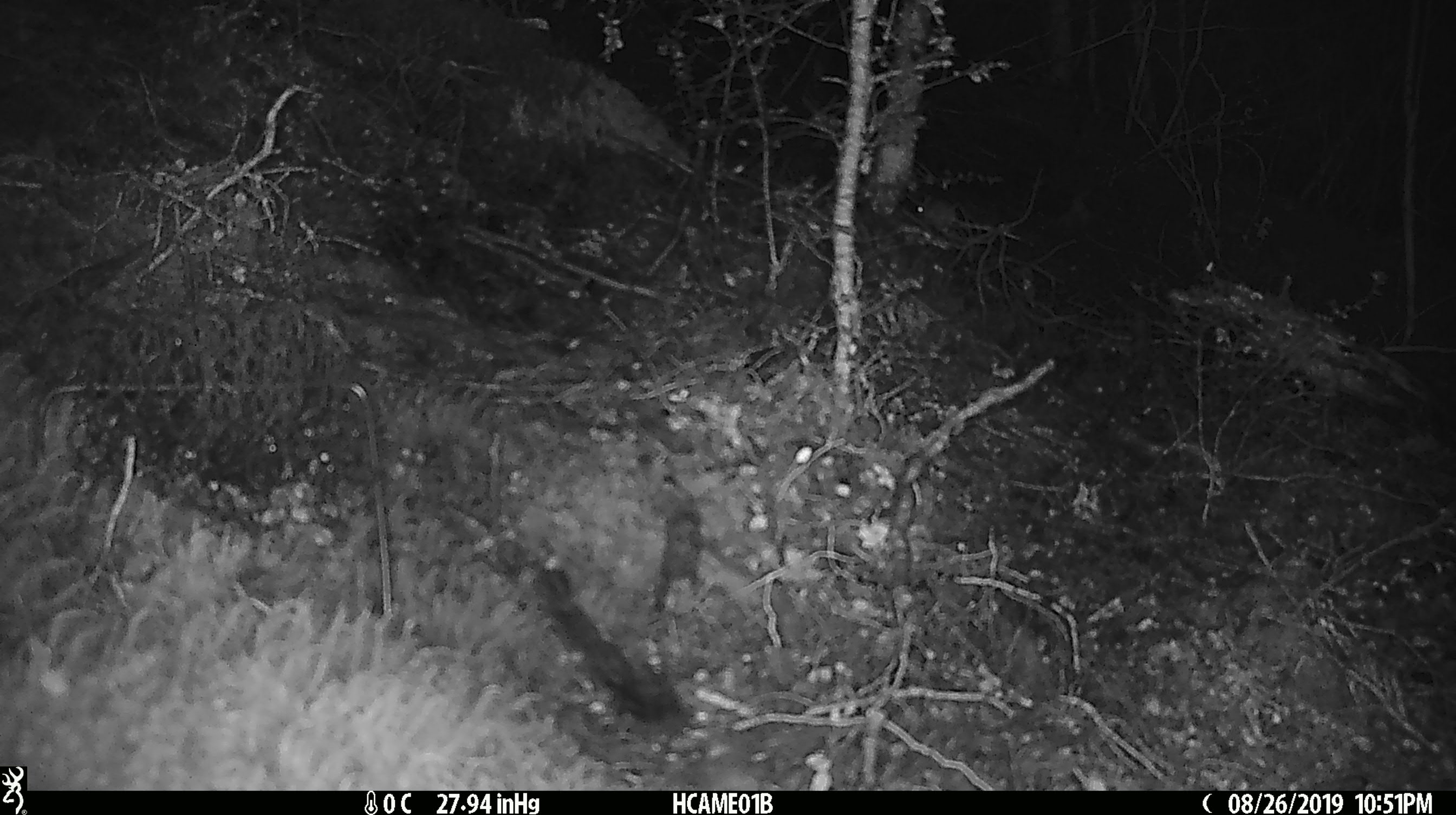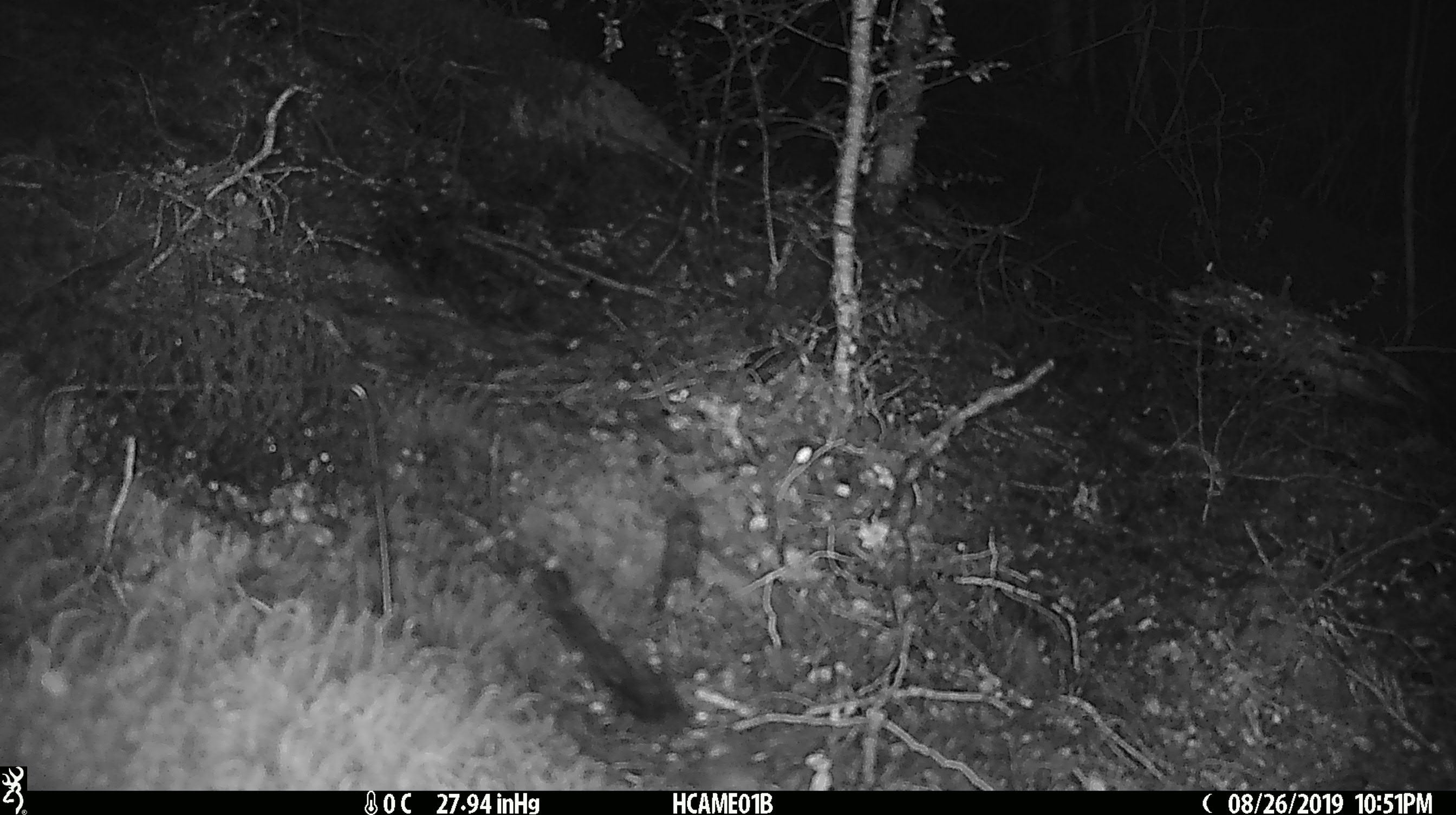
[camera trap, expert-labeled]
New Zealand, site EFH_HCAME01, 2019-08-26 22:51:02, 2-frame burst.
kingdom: Animalia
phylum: Chordata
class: Mammalia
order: Rodentia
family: Muridae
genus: Mus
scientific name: Mus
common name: mouse